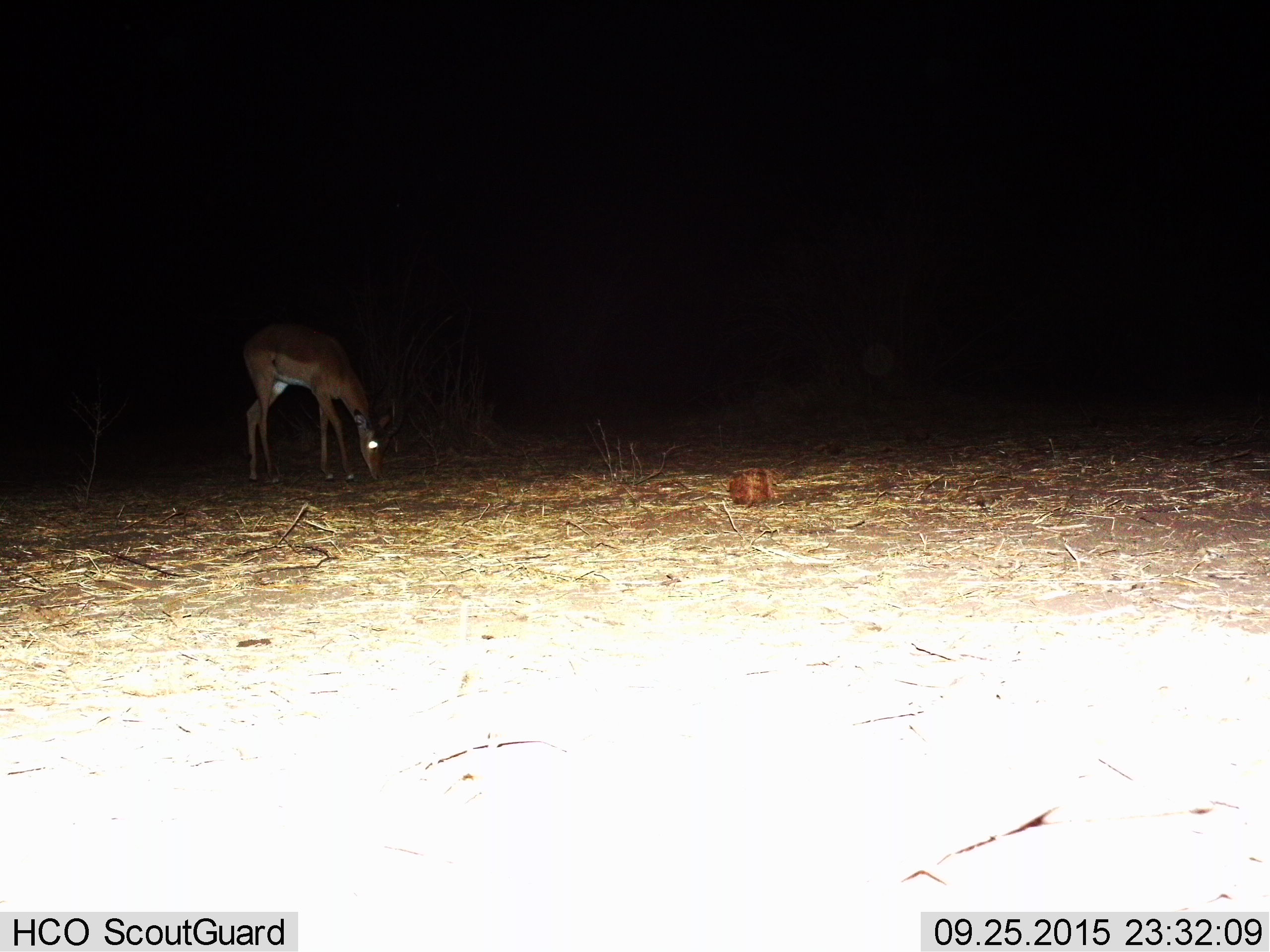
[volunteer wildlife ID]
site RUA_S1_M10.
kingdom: Animalia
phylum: Chordata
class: Mammalia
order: Artiodactyla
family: Bovidae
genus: Aepyceros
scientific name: Aepyceros melampus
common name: impala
Impala (Aepyceros melampus), count 1. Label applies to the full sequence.